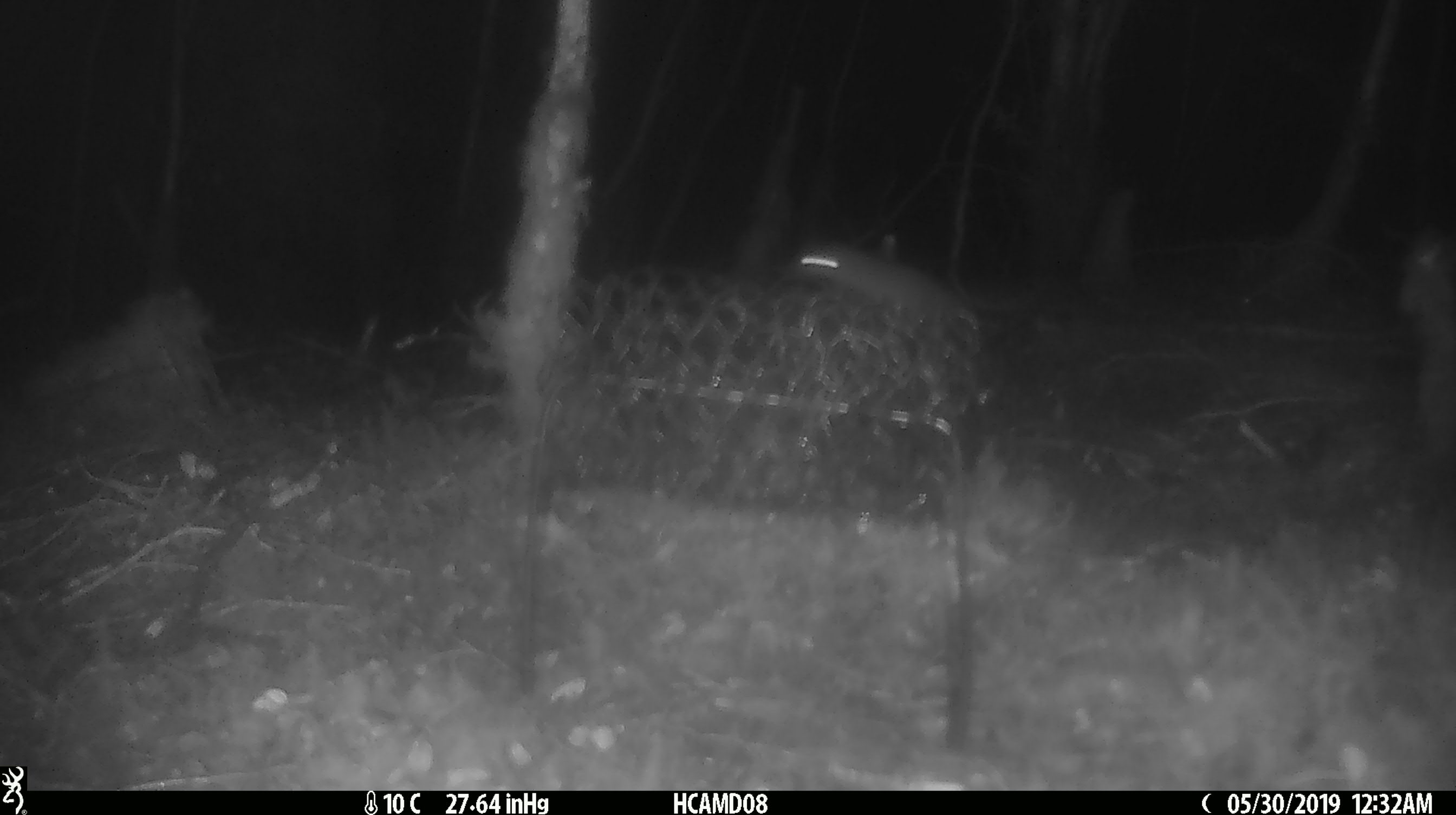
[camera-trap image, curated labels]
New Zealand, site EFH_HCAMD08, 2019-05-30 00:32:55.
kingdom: Animalia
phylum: Chordata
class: Mammalia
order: Rodentia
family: Muridae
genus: Mus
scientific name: Mus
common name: mouse